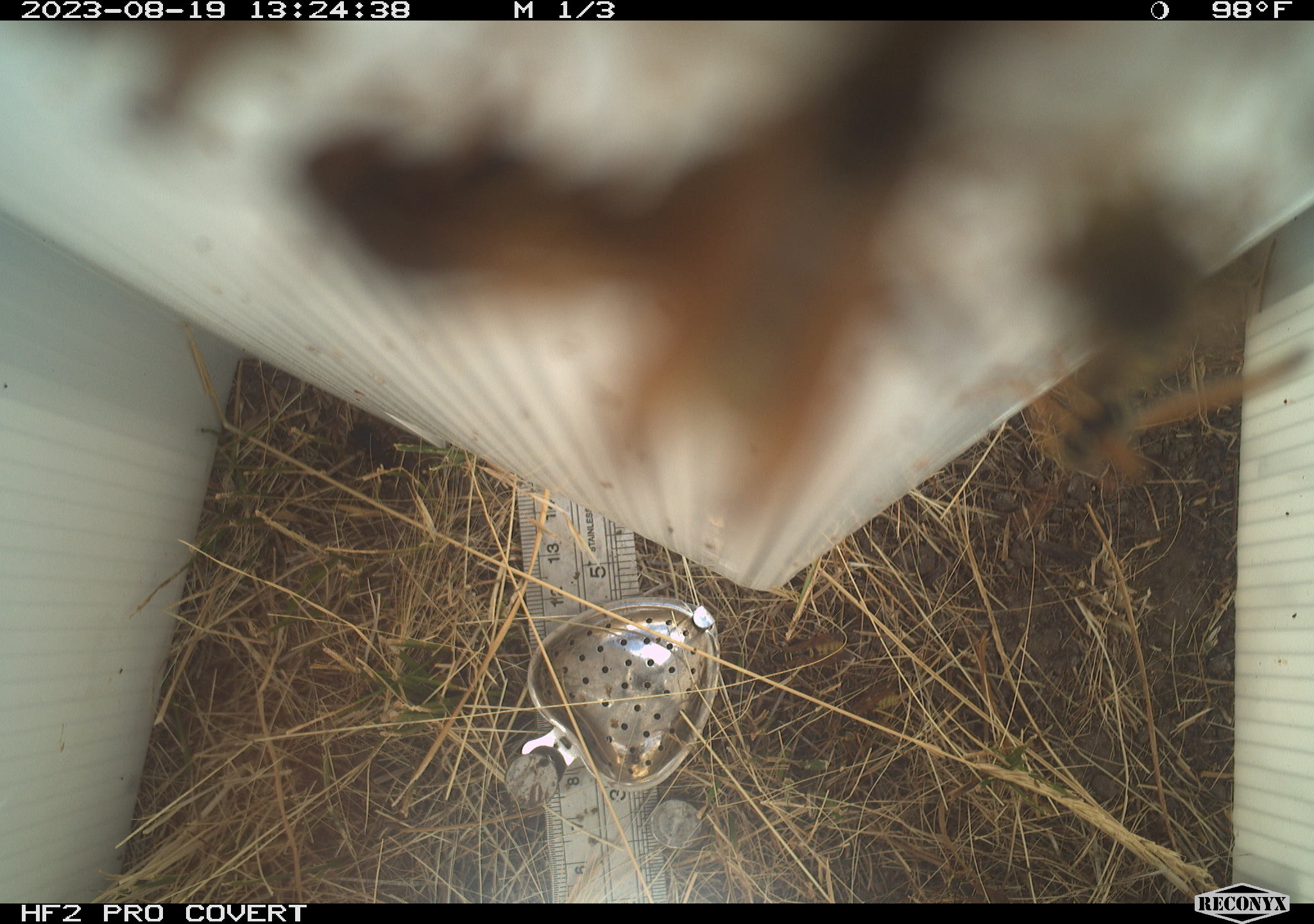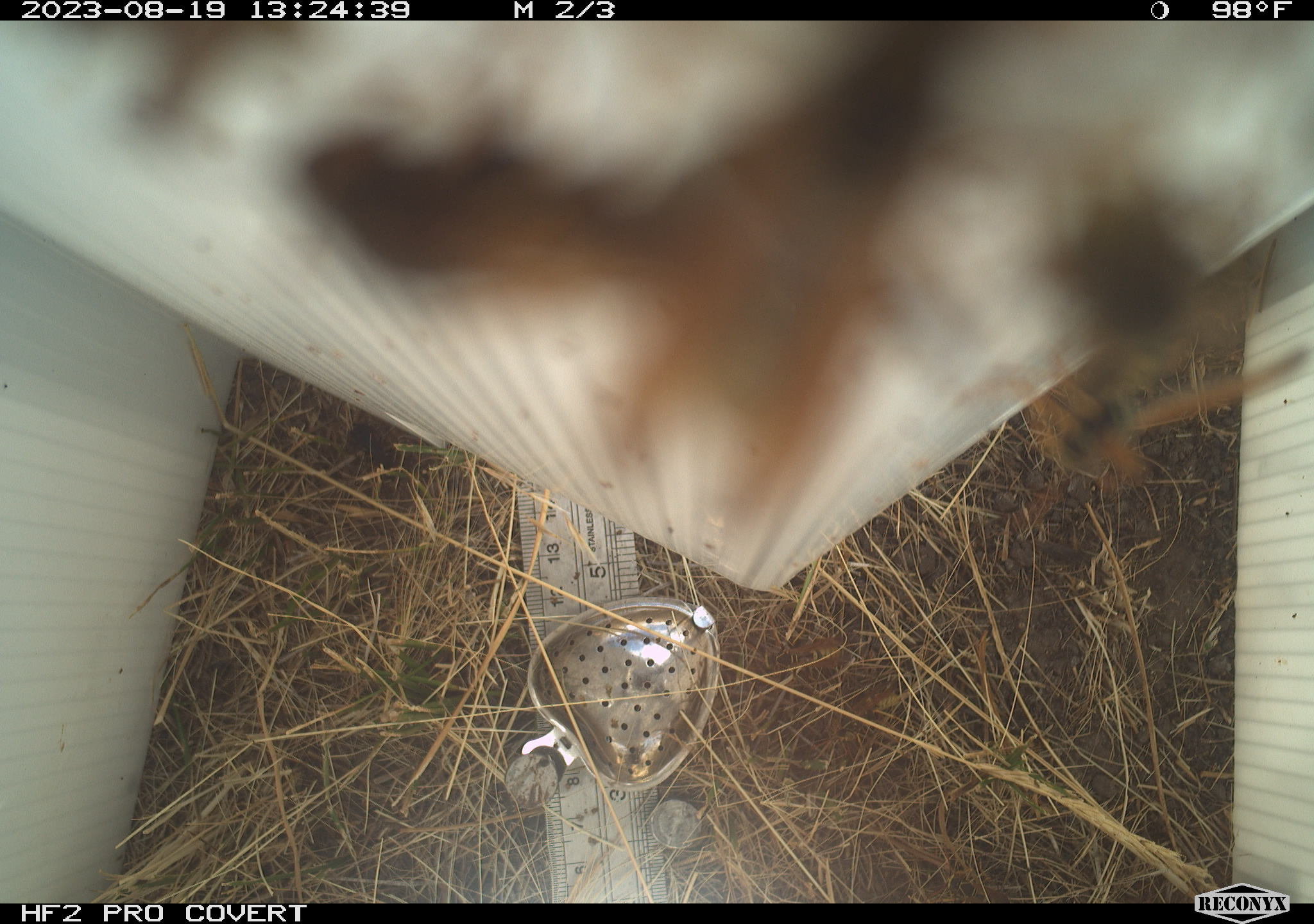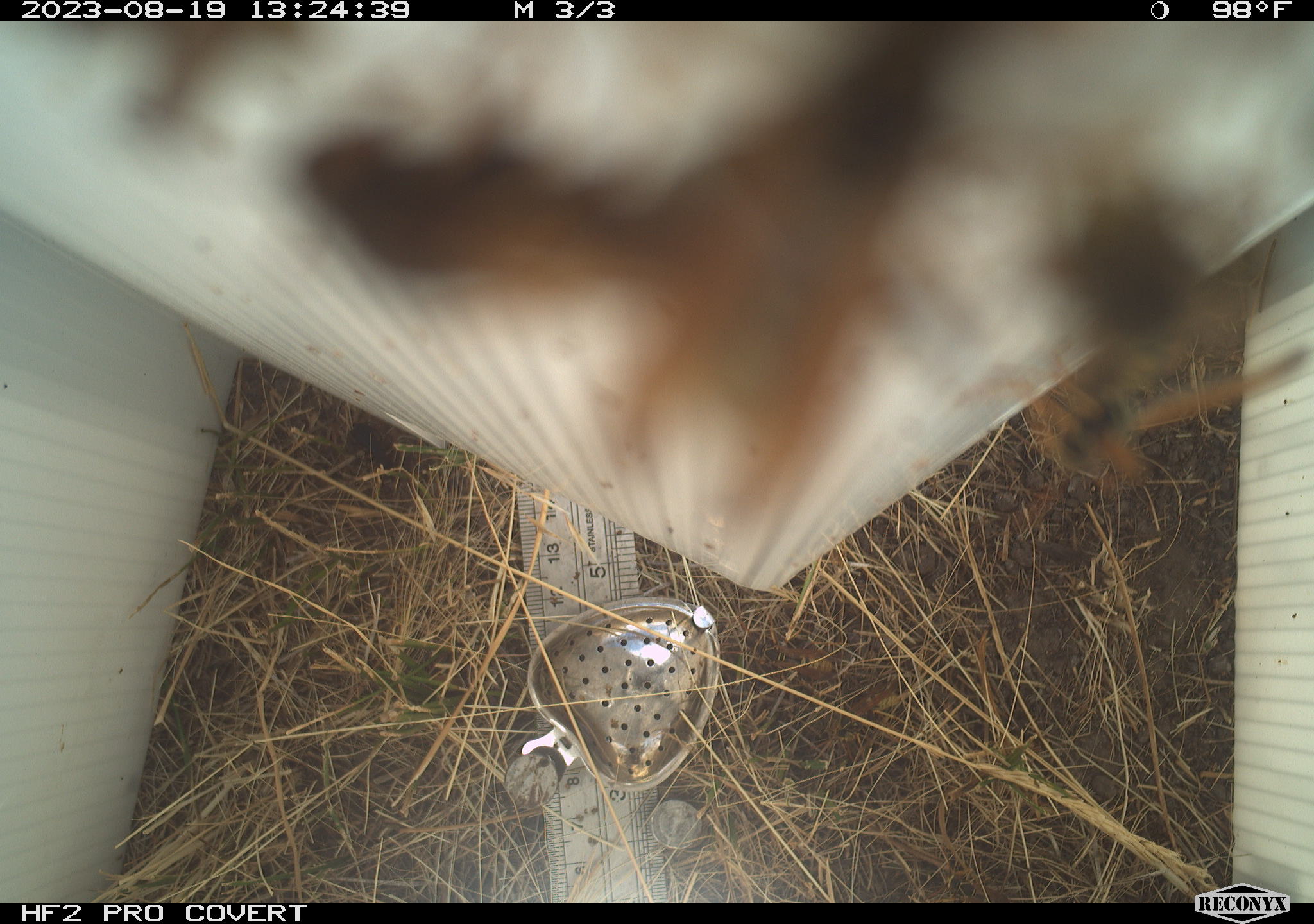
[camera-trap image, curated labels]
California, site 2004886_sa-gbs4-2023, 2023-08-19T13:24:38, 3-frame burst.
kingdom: Animalia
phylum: Arthropoda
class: Insecta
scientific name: Insecta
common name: insect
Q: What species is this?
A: Insect (Insecta).